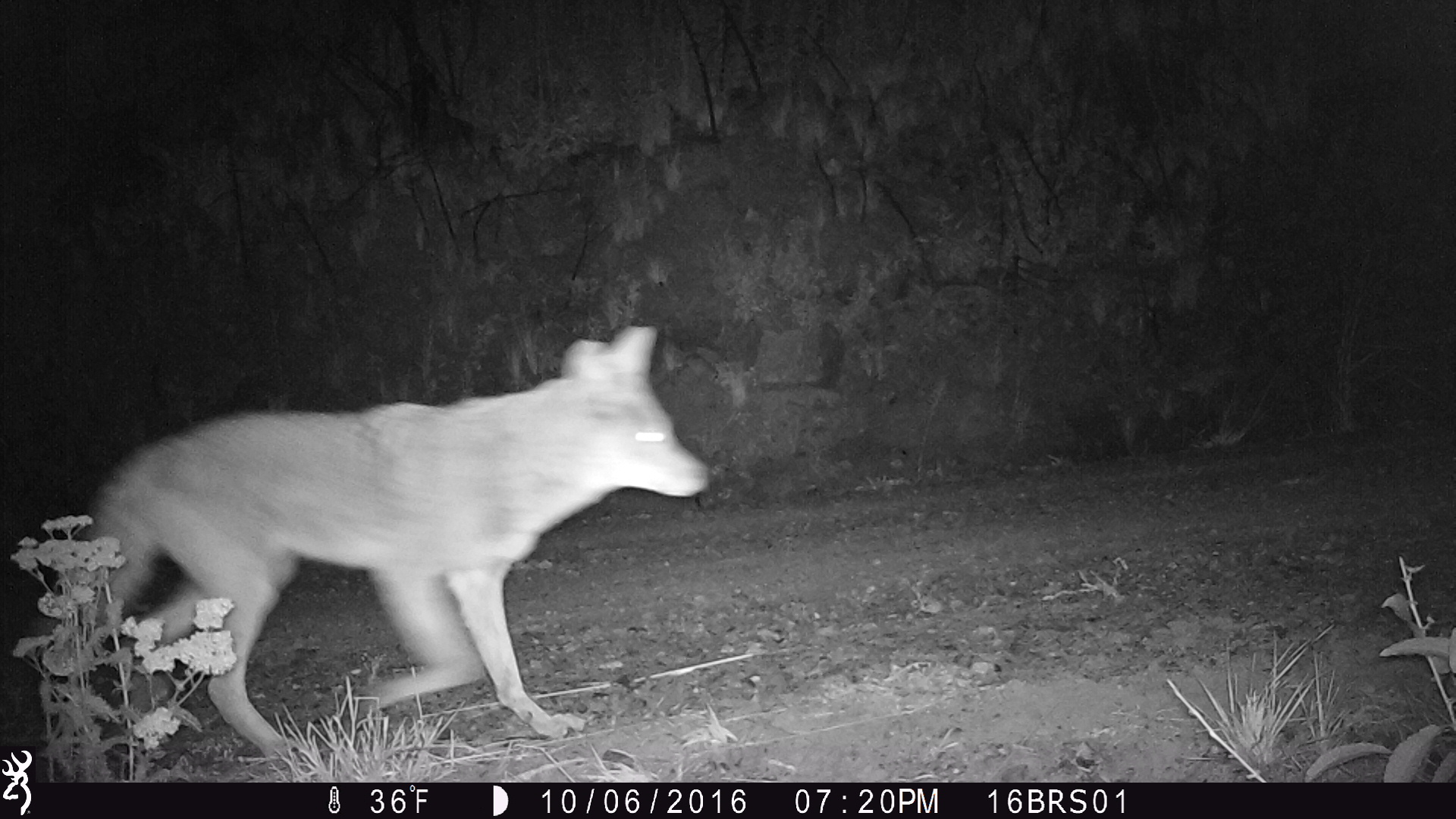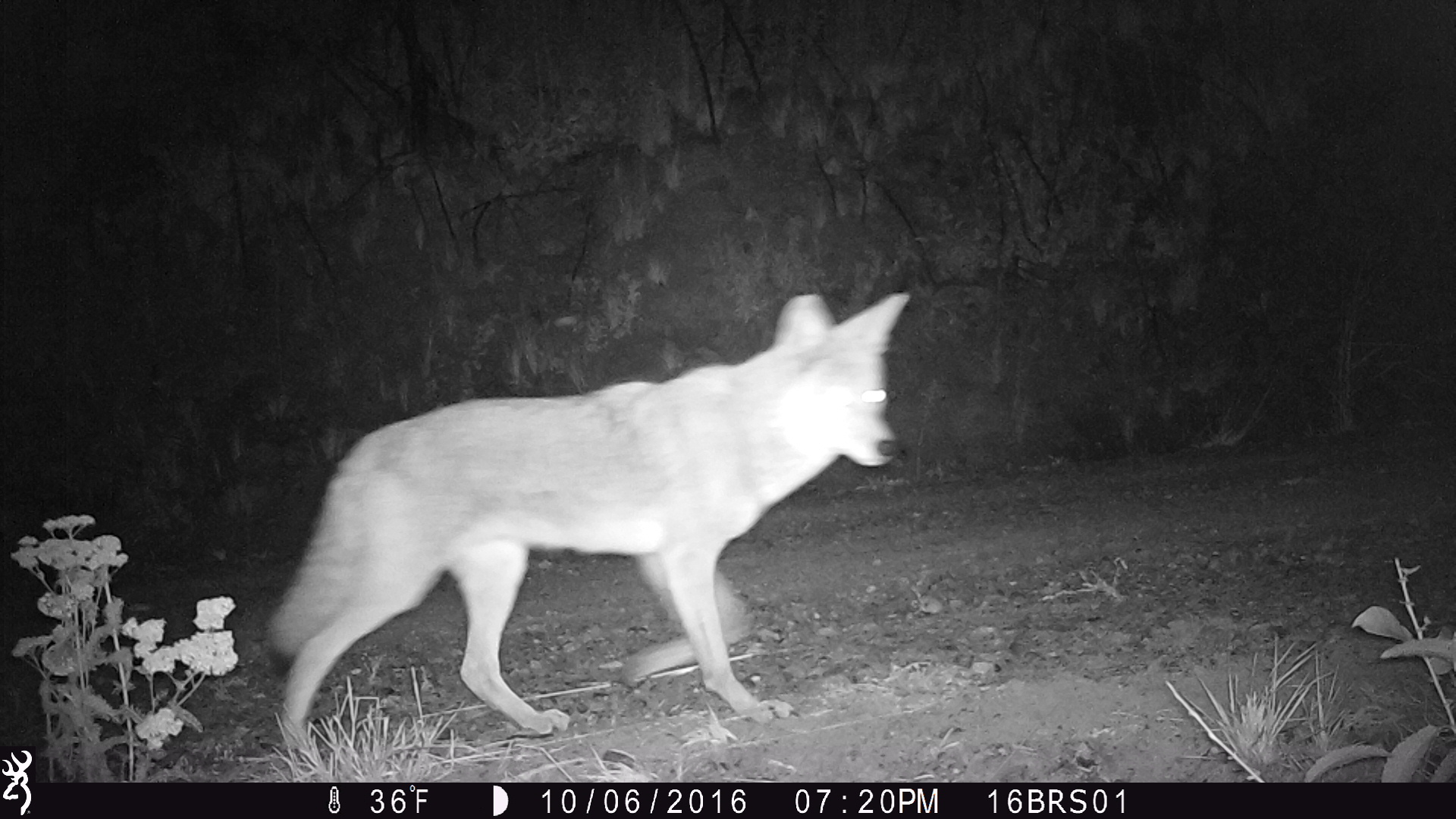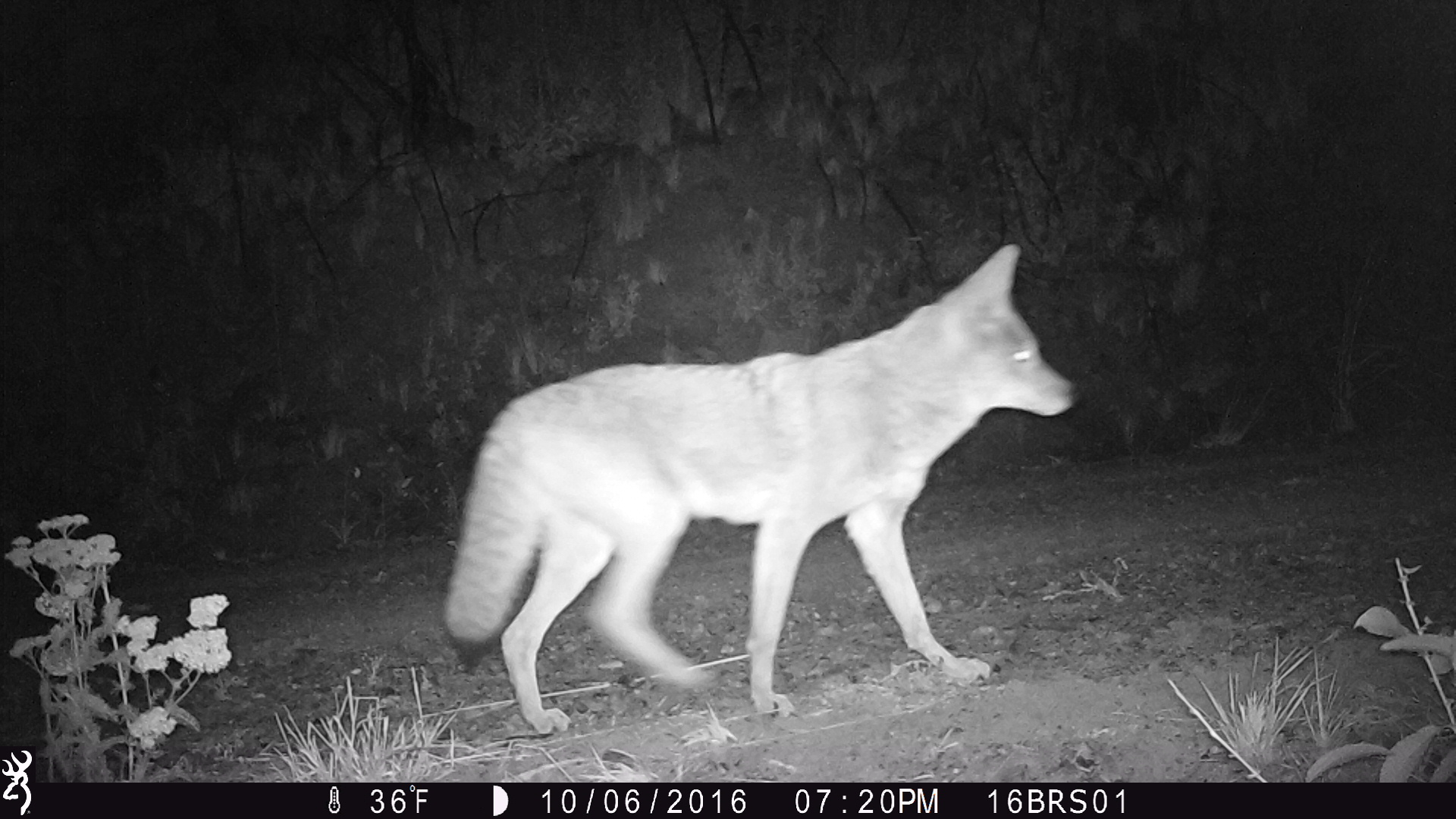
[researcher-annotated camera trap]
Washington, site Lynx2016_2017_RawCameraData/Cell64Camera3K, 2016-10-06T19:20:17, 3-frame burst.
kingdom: Animalia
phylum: Chordata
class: Mammalia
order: Carnivora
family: Canidae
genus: Canis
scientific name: Canis latrans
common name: coyote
Canis latrans (coyote). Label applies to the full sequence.